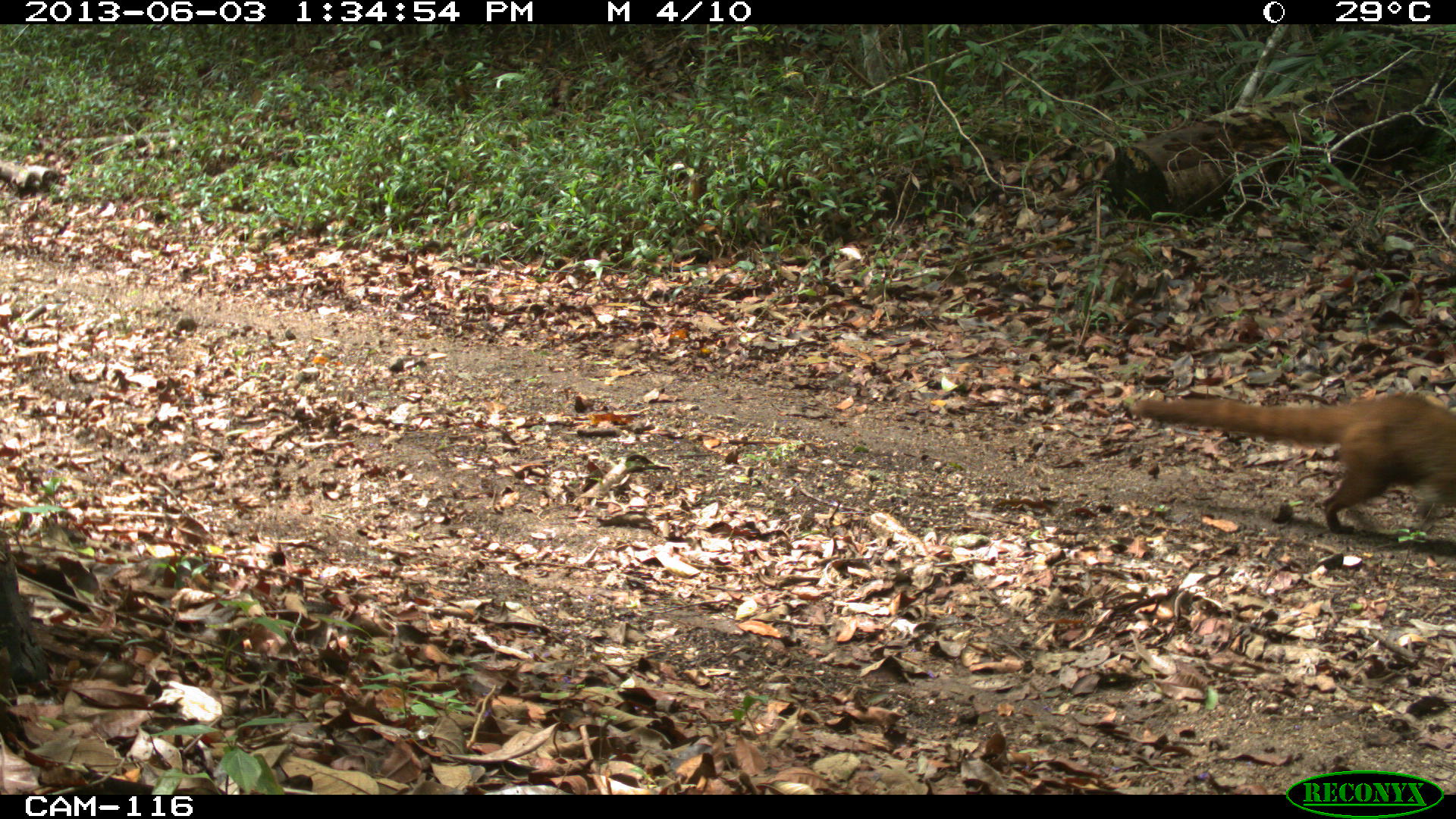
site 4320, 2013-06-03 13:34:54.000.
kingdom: Animalia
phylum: Chordata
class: Mammalia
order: Carnivora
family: Procyonidae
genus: Nasua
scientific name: Nasua narica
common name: white-nosed coati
Nasua narica (white-nosed coati), count 1.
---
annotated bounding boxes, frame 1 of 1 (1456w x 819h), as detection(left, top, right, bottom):
nasua narica: detection(1124, 393, 1451, 534)